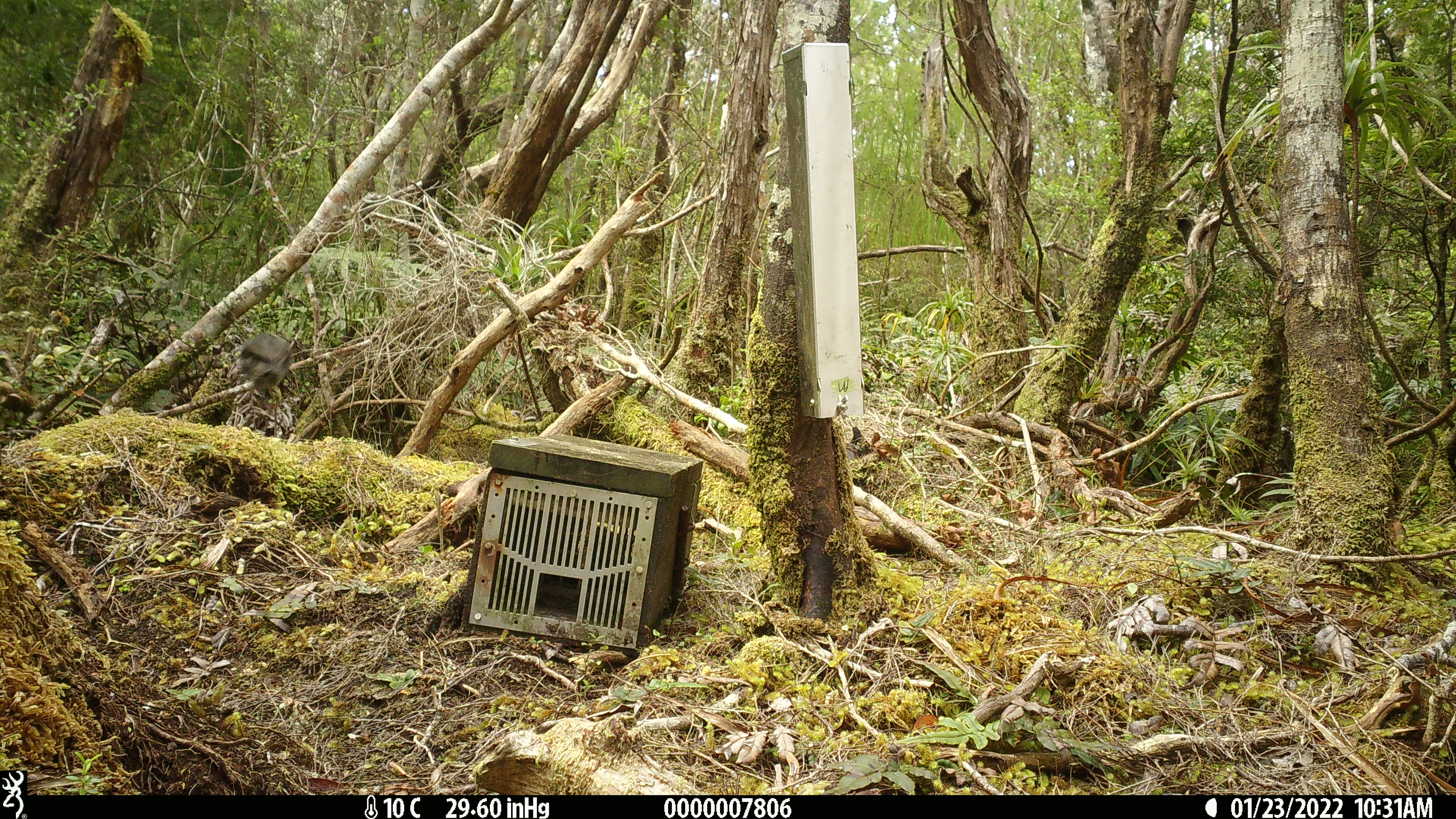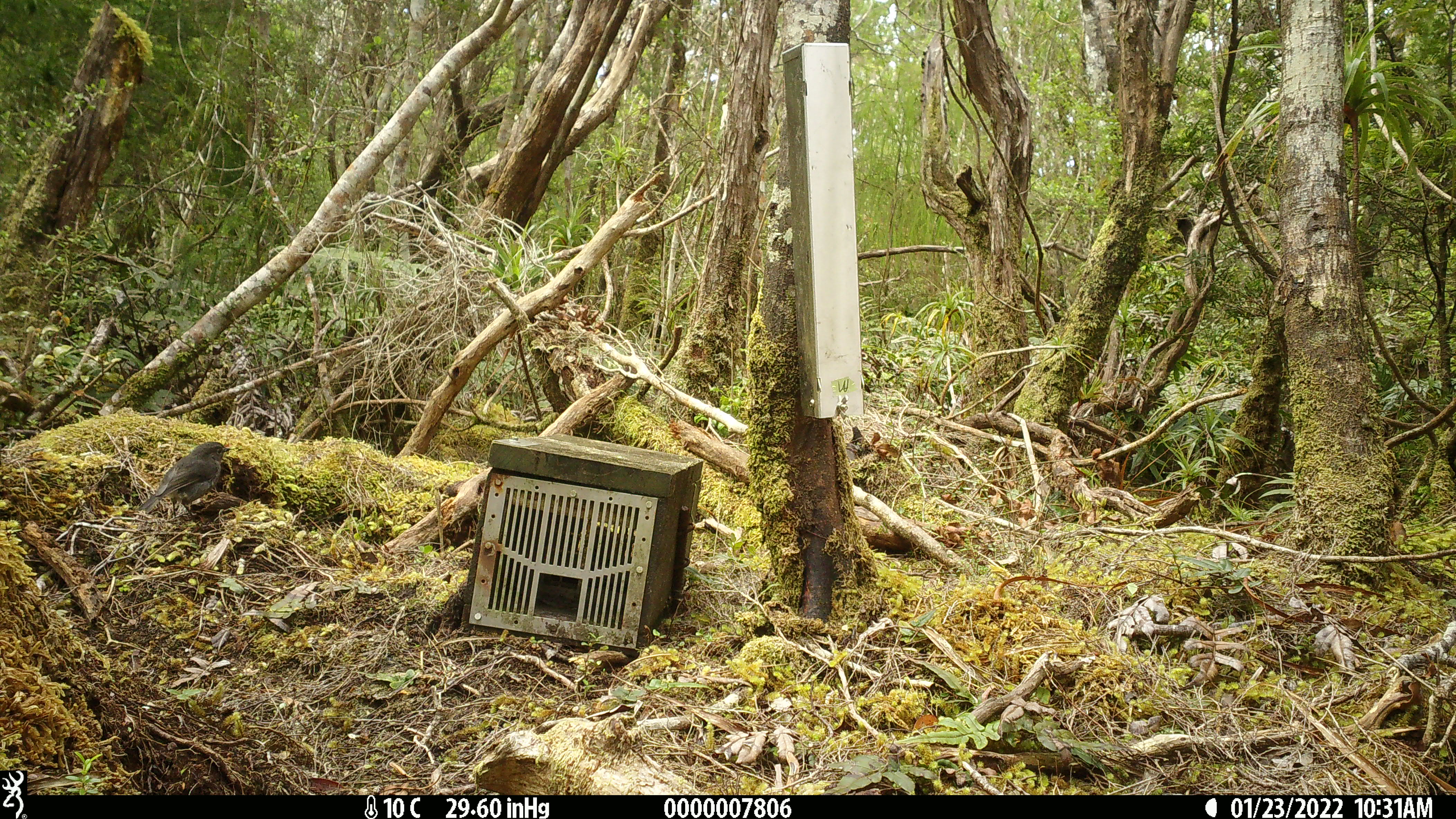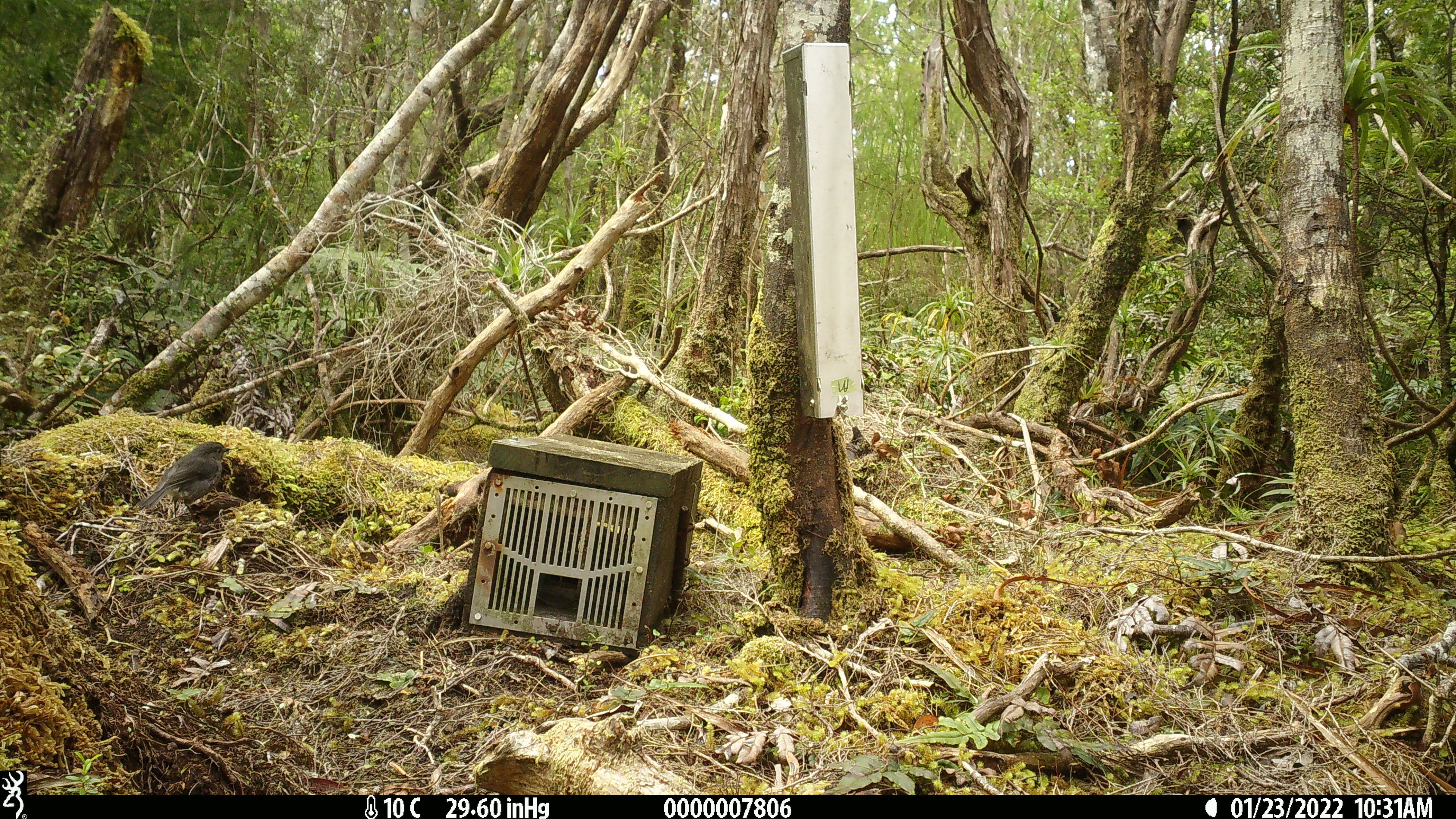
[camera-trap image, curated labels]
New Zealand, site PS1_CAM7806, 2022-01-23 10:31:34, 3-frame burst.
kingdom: Animalia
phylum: Chordata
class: Aves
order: Passeriformes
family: Petroicidae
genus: Petroica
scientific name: Petroica australis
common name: new zealand robin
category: robin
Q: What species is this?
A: Robin (new zealand robin) (Petroica australis).